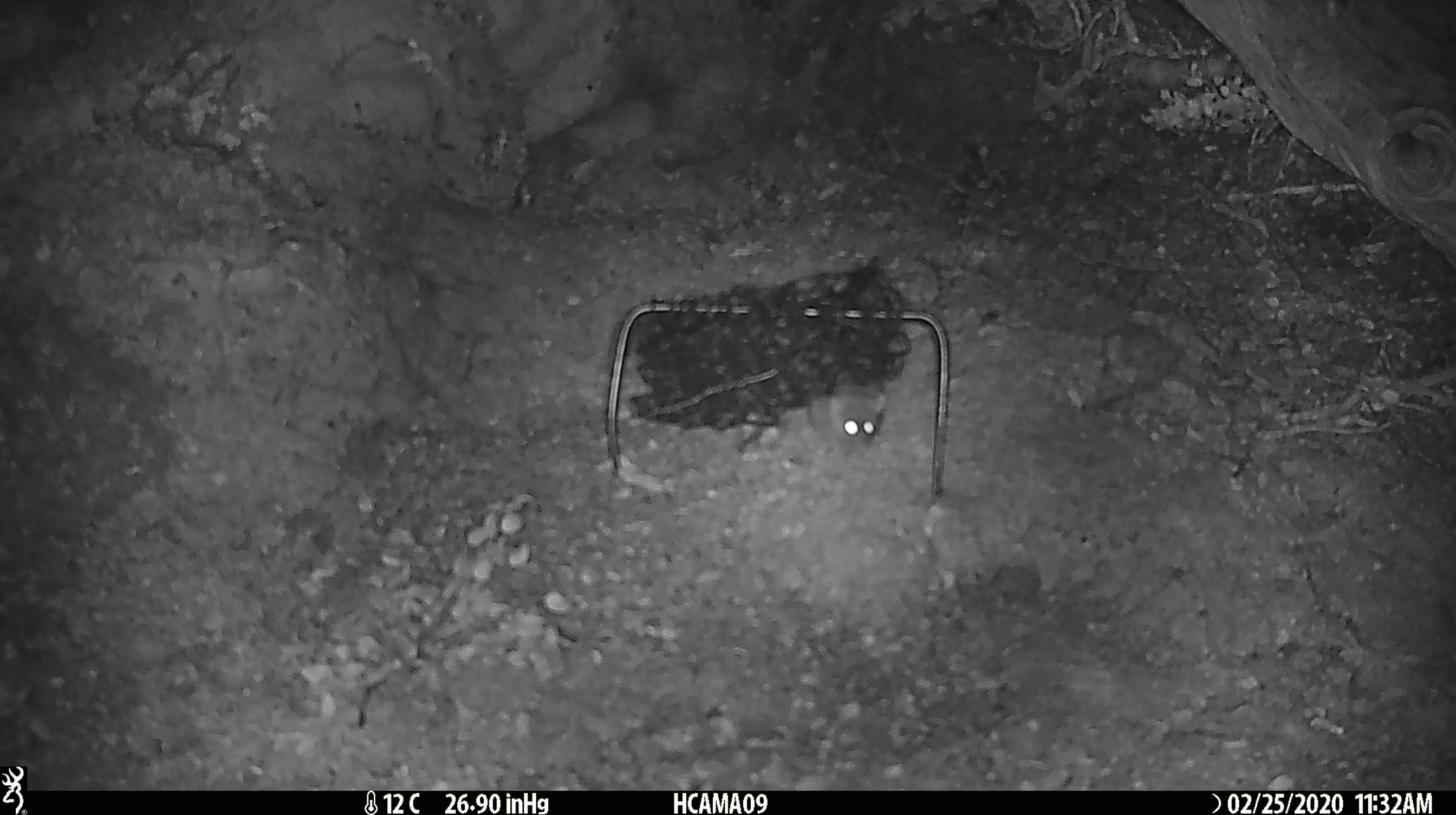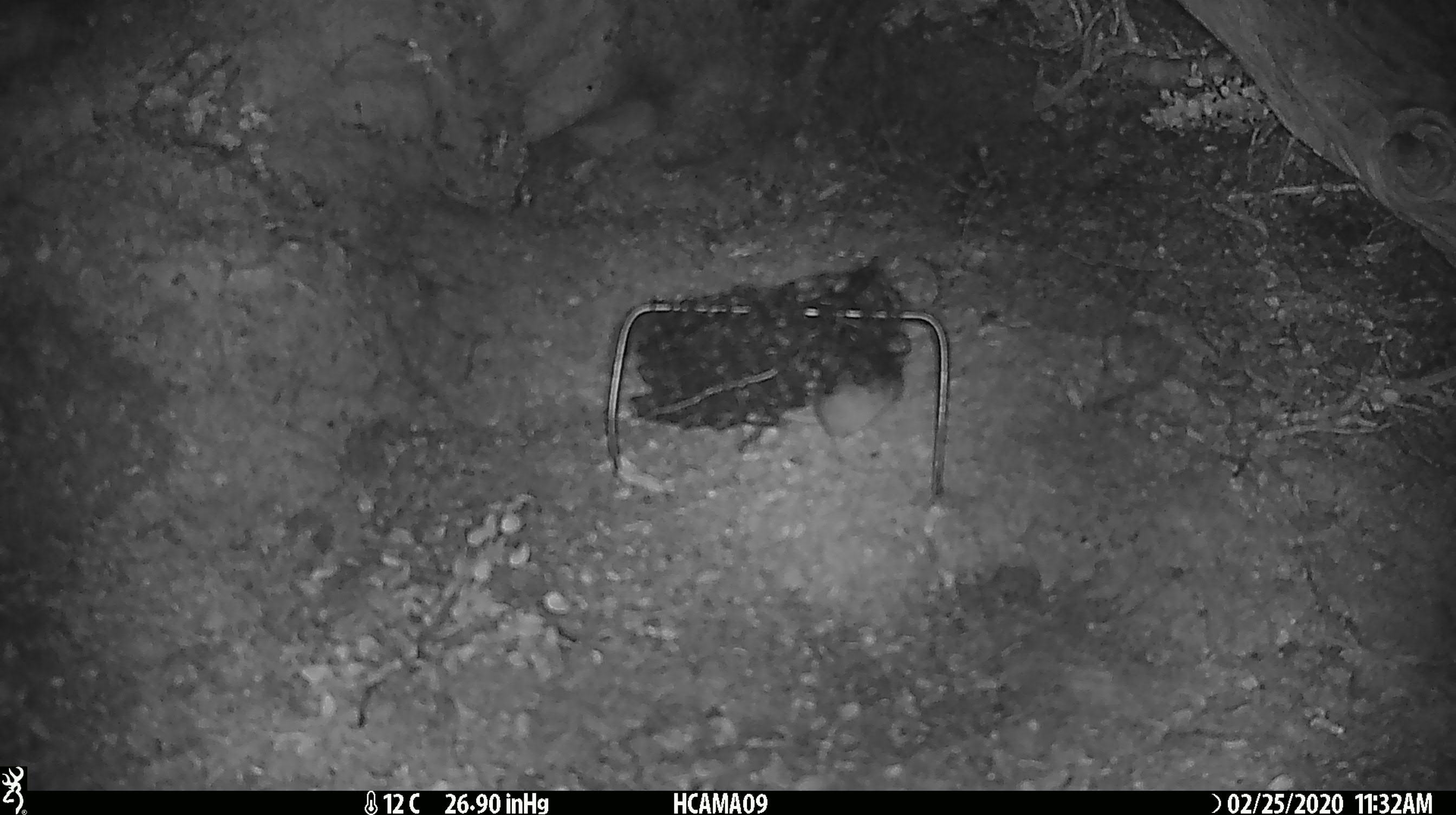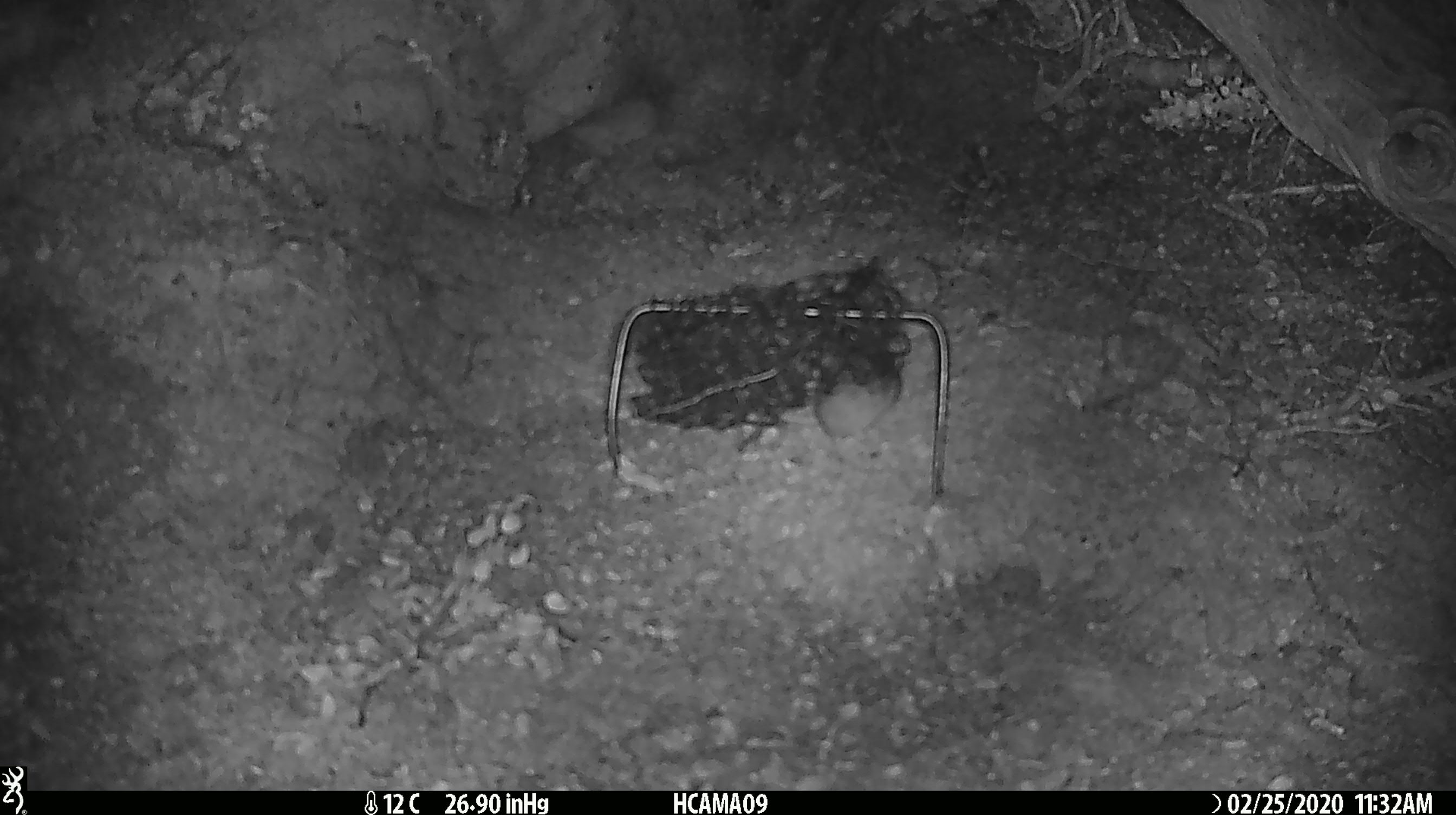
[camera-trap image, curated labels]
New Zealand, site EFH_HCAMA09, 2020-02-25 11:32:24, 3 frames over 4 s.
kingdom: Animalia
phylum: Chordata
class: Mammalia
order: Rodentia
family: Muridae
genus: Mus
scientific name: Mus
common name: mouse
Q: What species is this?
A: Mouse (Mus).